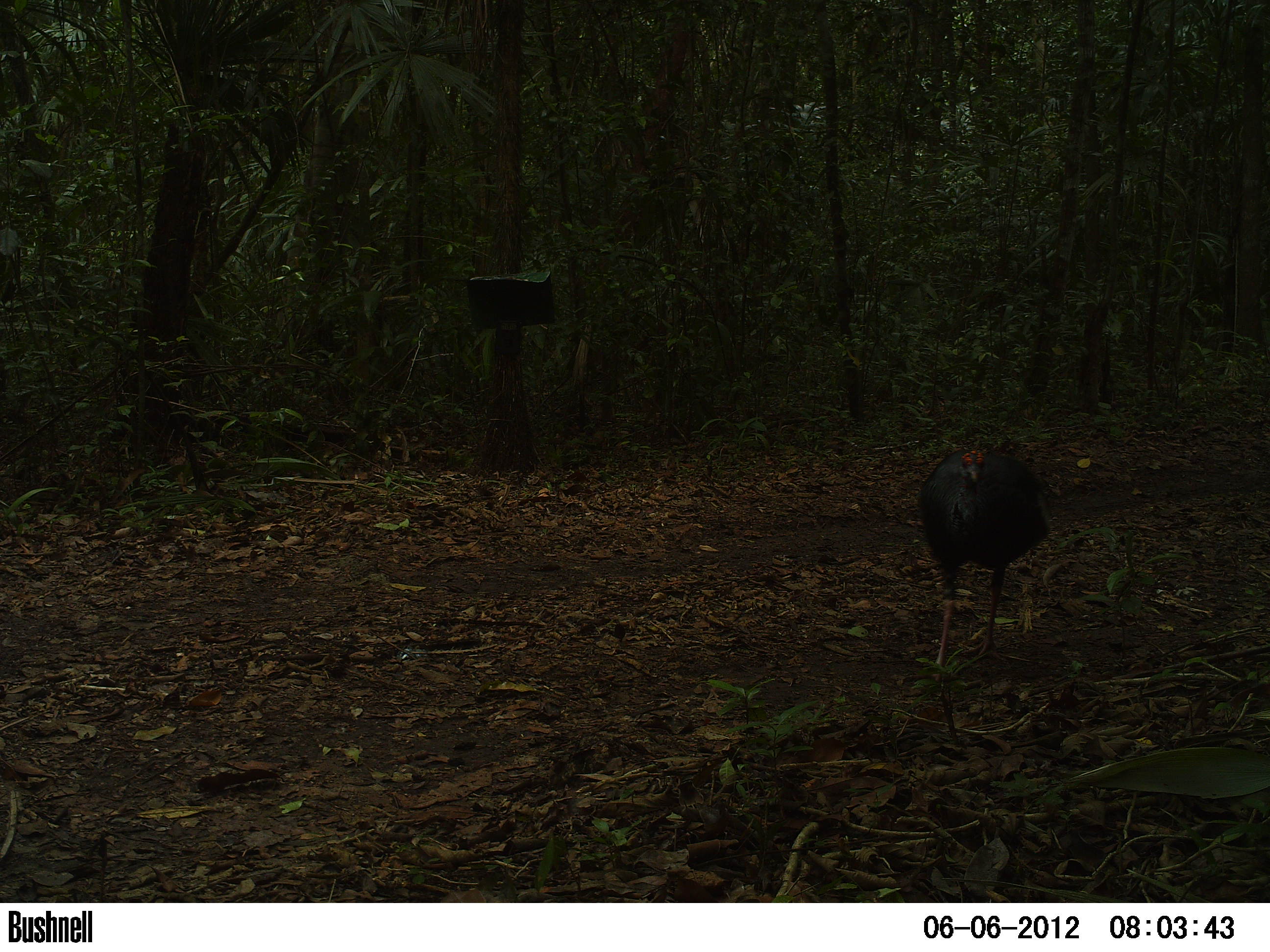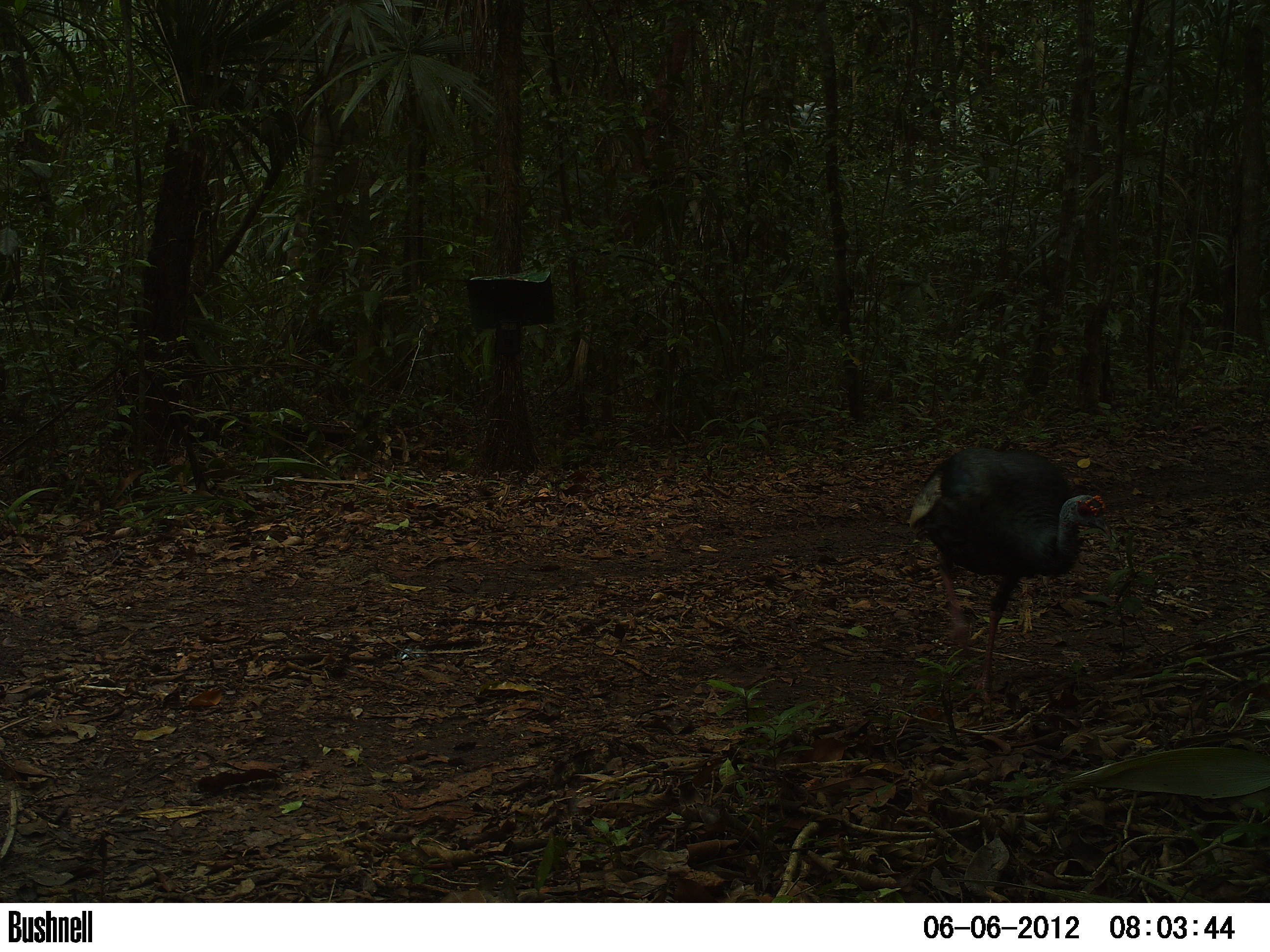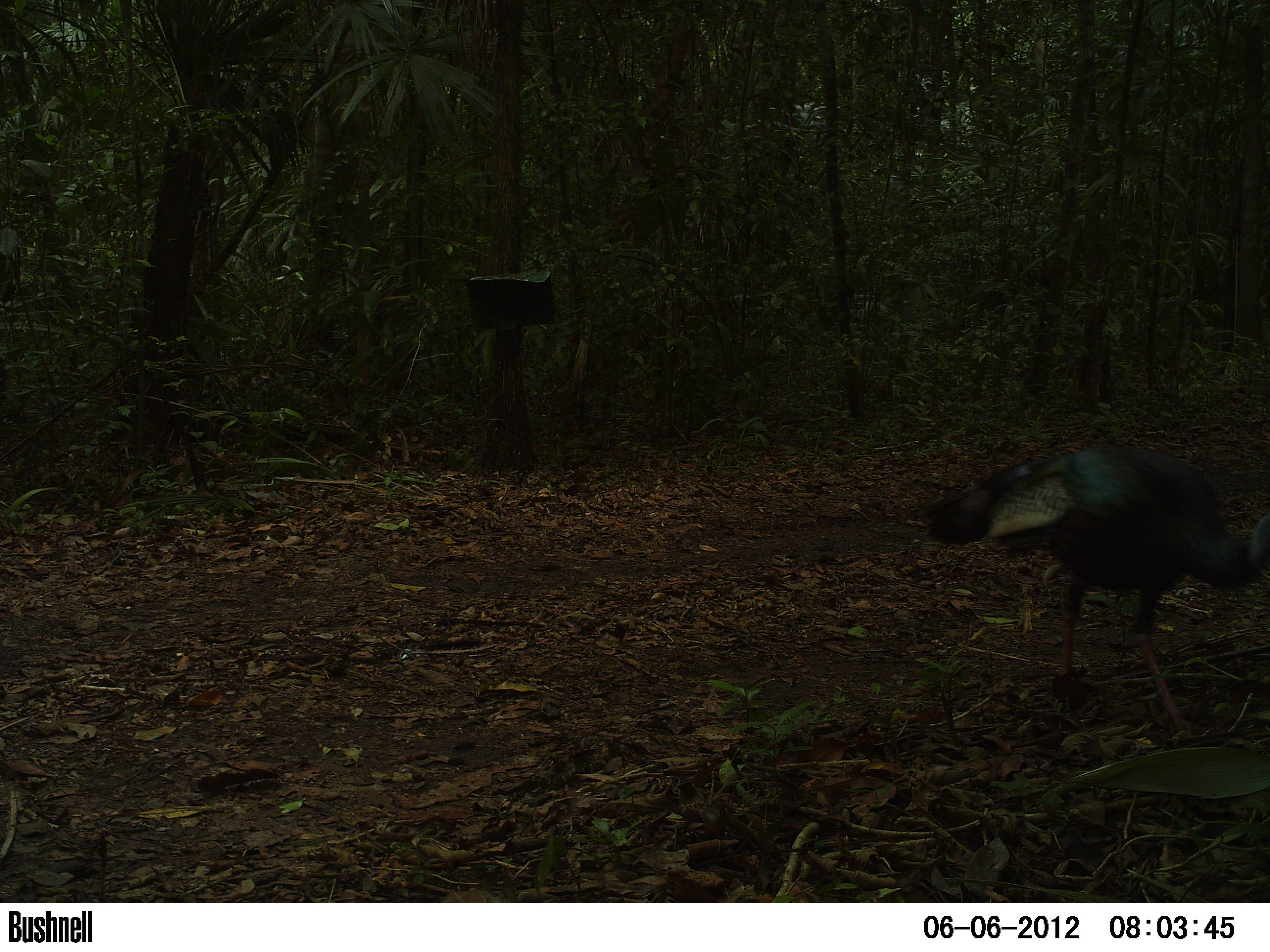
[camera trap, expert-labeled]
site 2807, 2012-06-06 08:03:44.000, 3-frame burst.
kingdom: Animalia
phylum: Chordata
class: Aves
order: Galliformes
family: Phasianidae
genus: Meleagris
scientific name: Meleagris ocellata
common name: ocellated turkey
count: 2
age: adult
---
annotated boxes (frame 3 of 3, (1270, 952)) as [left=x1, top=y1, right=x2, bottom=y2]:
meleagris ocellata: [left=915, top=446, right=1270, bottom=730]